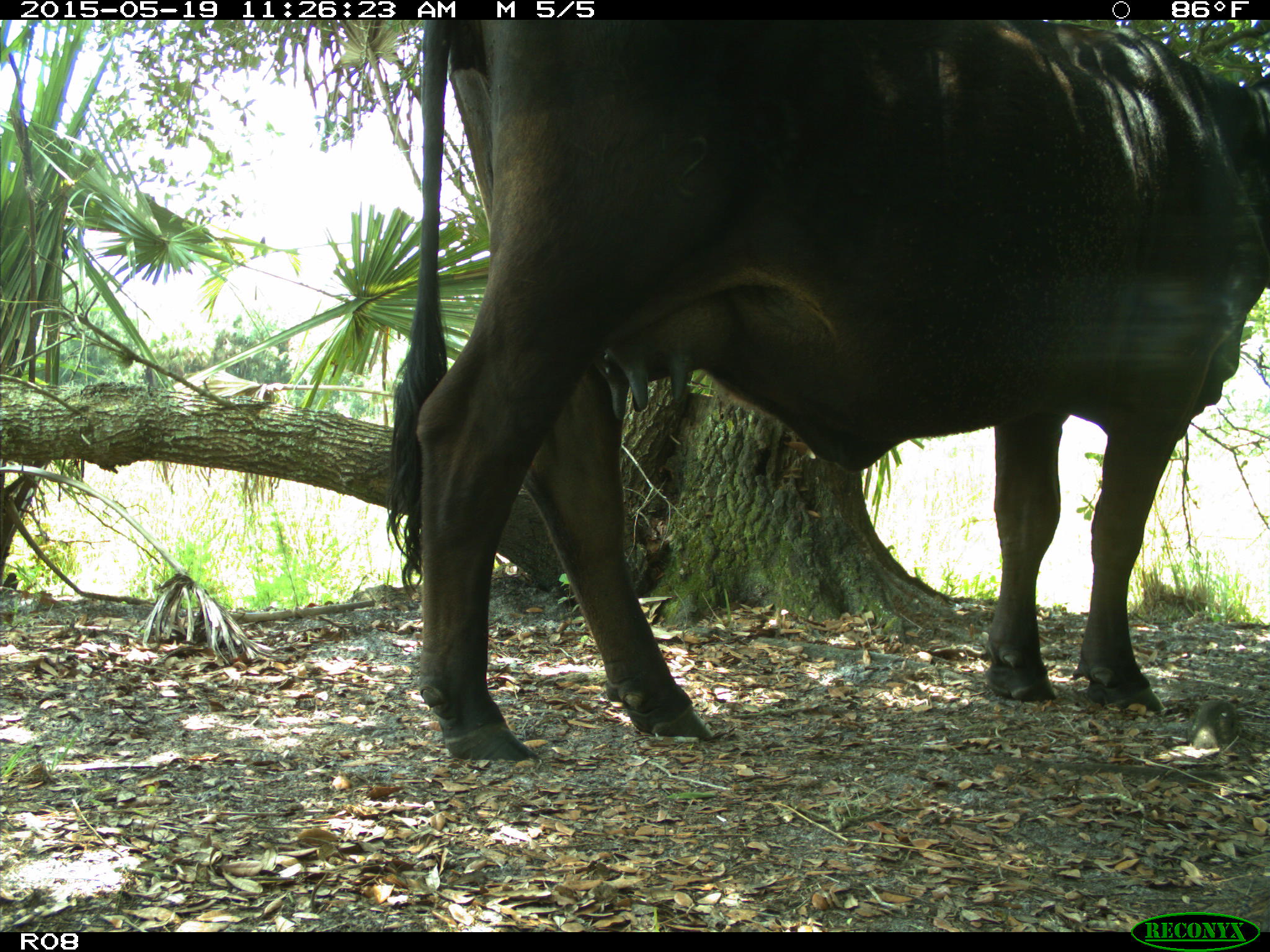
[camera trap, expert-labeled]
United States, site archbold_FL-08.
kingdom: Animalia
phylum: Chordata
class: Mammalia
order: Artiodactyla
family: Bovidae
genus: Bos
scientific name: Bos taurus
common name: domestic cow